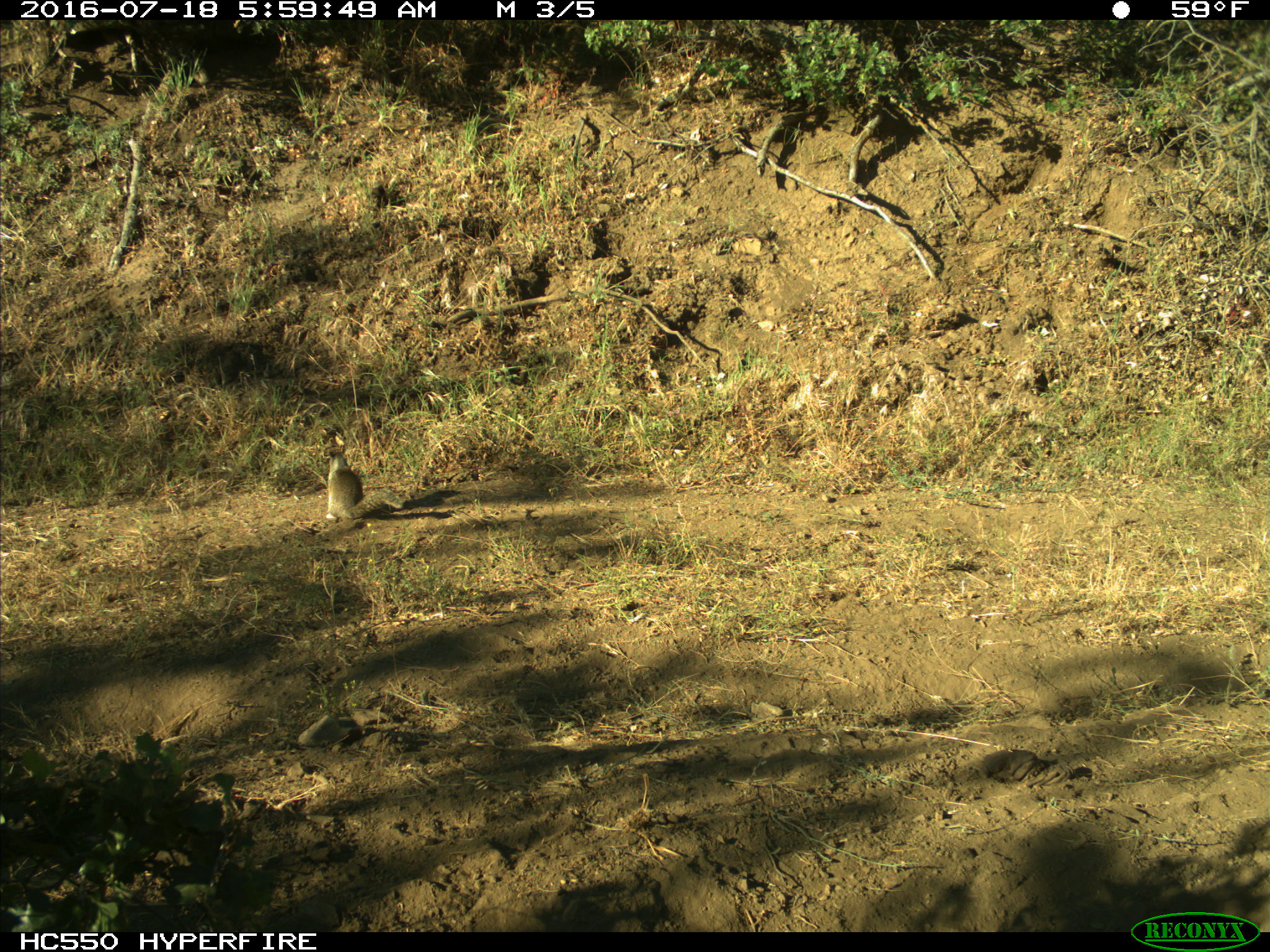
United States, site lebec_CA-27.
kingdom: Animalia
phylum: Chordata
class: Mammalia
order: Rodentia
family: Sciuridae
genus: Otospermophilus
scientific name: Otospermophilus beecheyi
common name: california ground squirrel